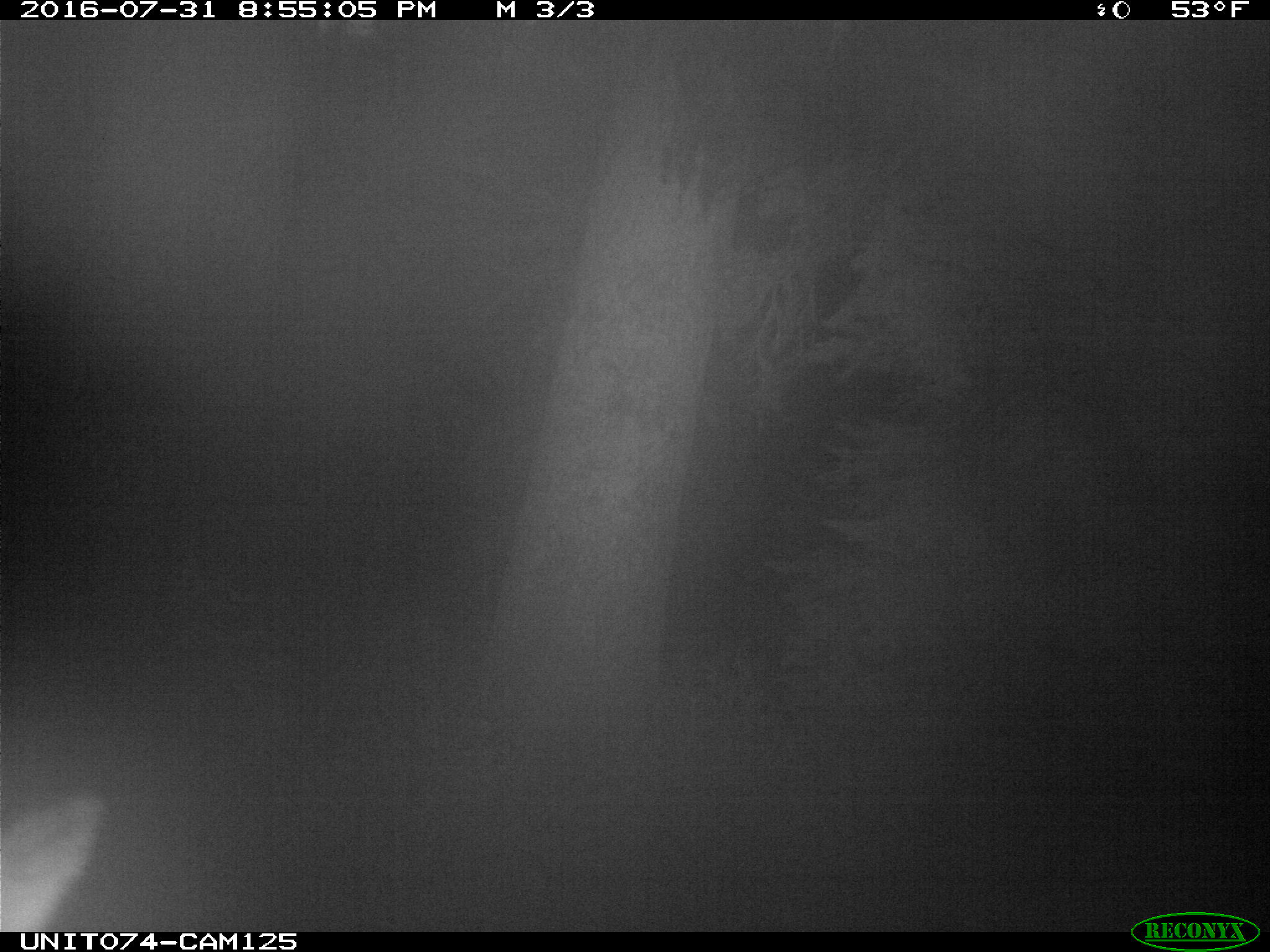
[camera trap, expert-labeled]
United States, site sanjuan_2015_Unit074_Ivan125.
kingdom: Animalia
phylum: Chordata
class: Mammalia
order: Artiodactyla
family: Cervidae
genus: Cervus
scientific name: Cervus elaphus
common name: red deer